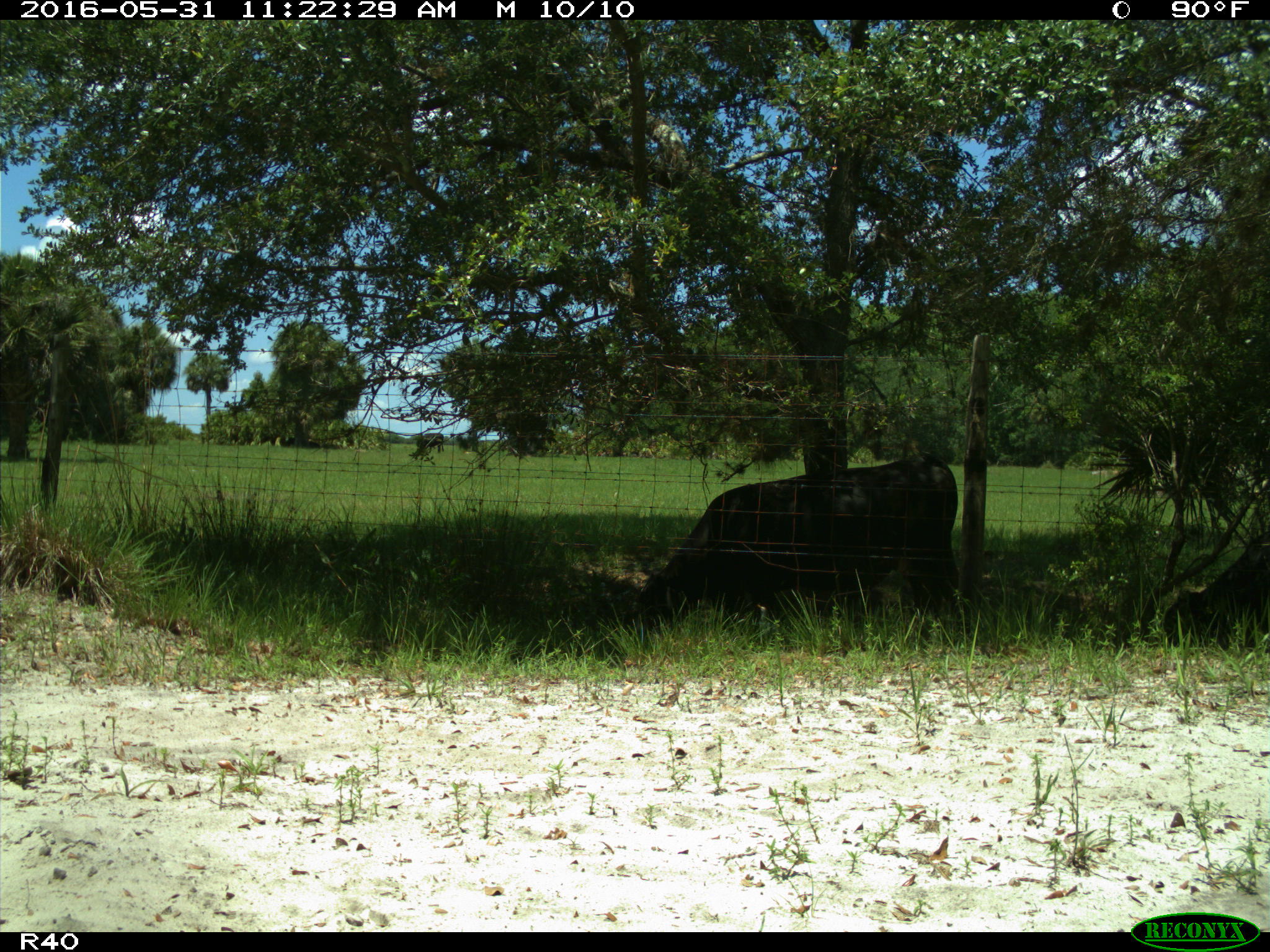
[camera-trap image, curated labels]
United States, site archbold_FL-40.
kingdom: Animalia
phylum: Chordata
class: Mammalia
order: Artiodactyla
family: Bovidae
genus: Bos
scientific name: Bos taurus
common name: domestic cow